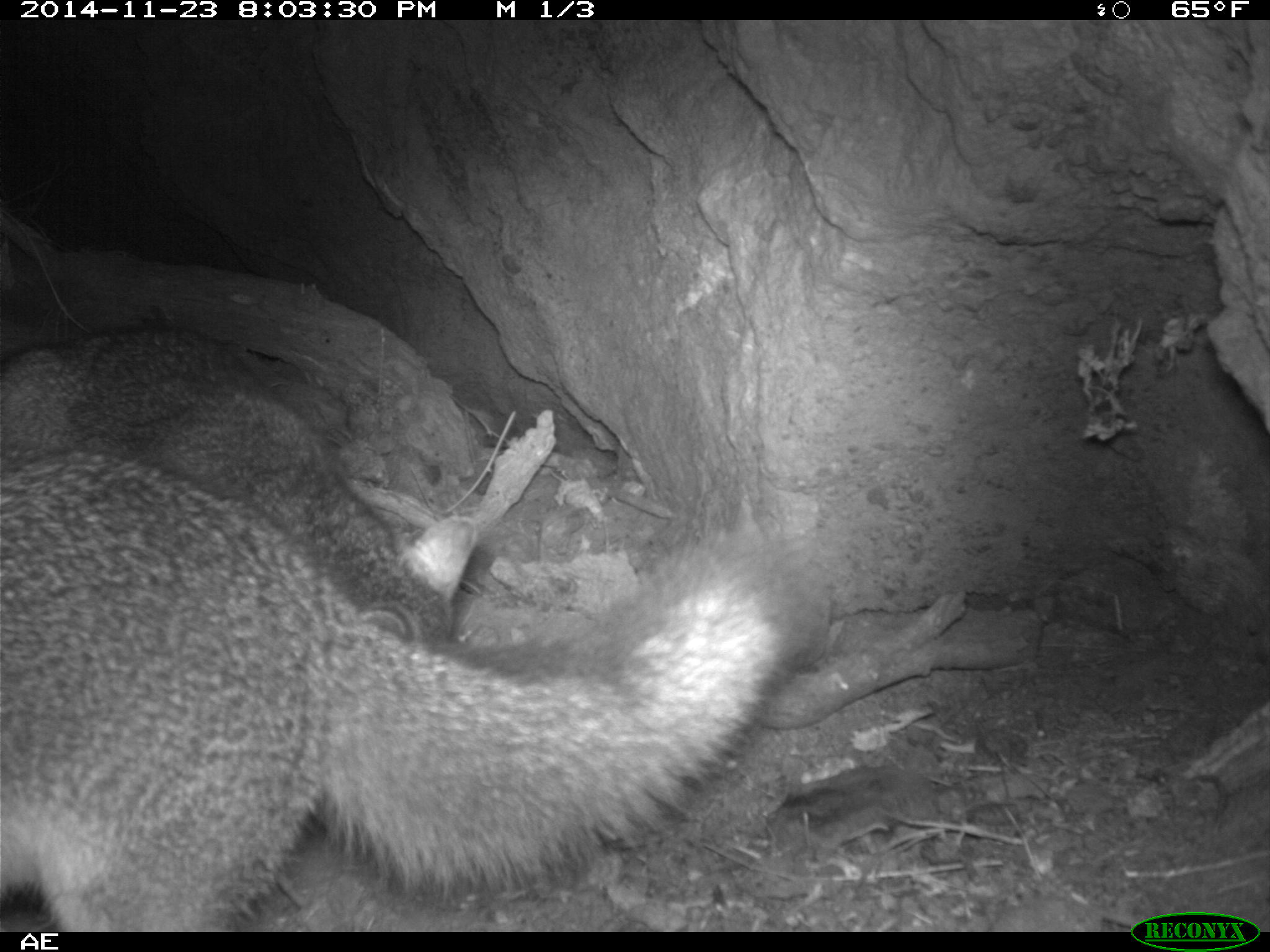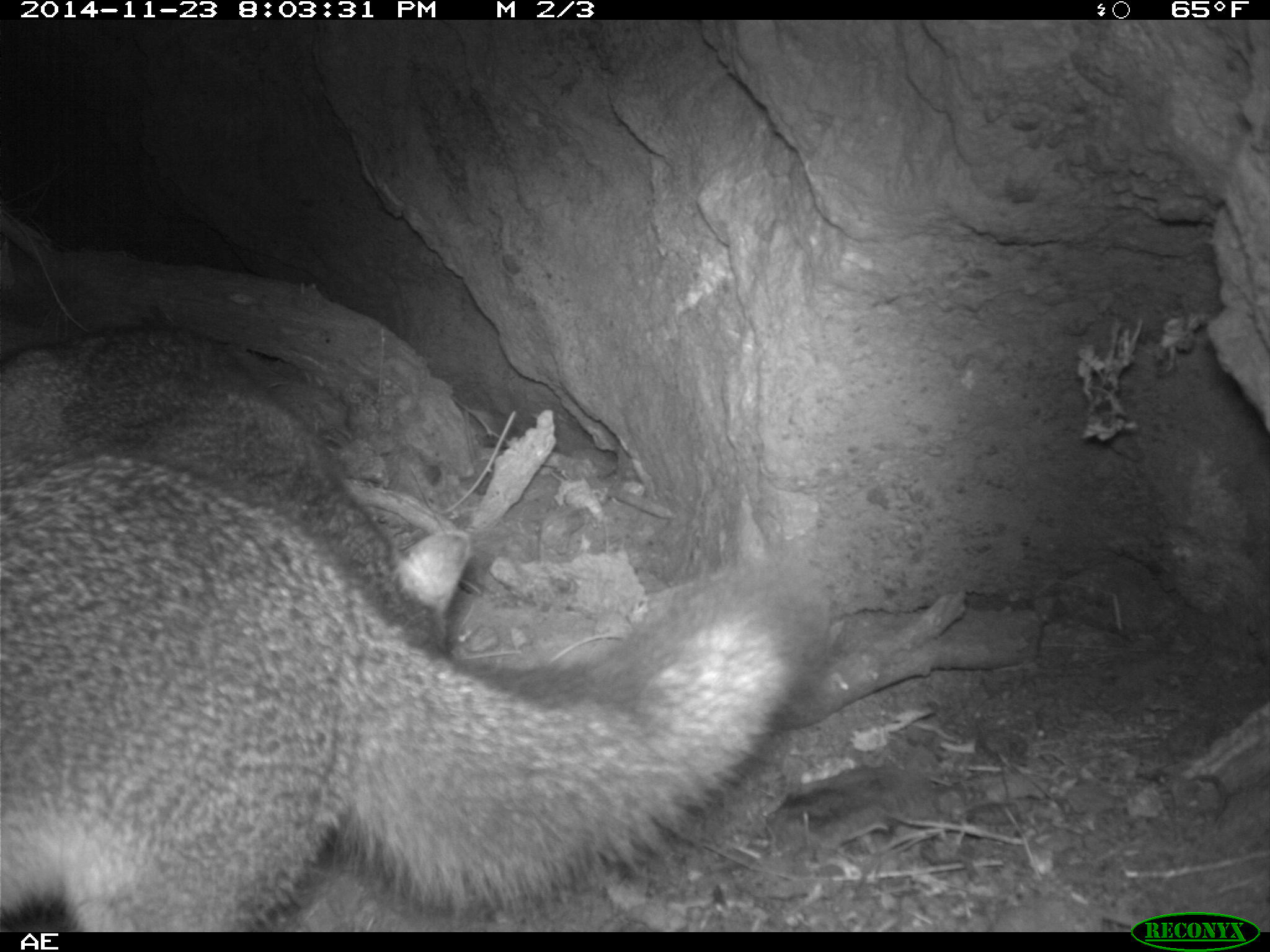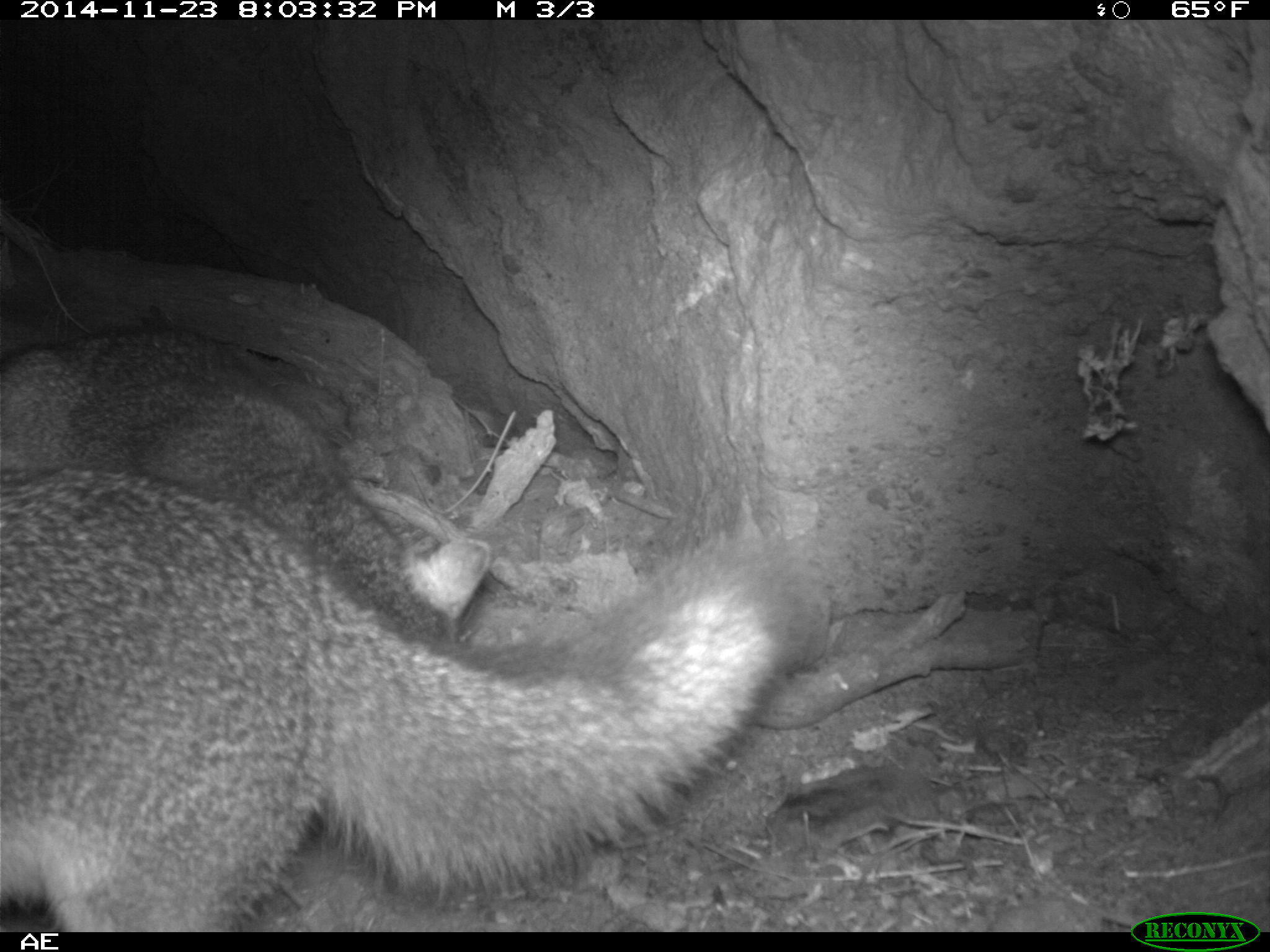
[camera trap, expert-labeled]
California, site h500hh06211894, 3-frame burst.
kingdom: Animalia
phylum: Chordata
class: Mammalia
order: Carnivora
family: Canidae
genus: Urocyon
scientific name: Urocyon littoralis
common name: island fox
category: fox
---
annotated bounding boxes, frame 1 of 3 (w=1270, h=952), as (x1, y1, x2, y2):
fox: (0, 448, 789, 932); (4, 320, 483, 645)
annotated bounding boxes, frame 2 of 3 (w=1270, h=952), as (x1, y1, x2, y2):
fox: (0, 456, 792, 930); (0, 325, 471, 652)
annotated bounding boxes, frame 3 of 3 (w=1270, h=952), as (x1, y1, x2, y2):
fox: (0, 465, 807, 933); (0, 327, 491, 648)